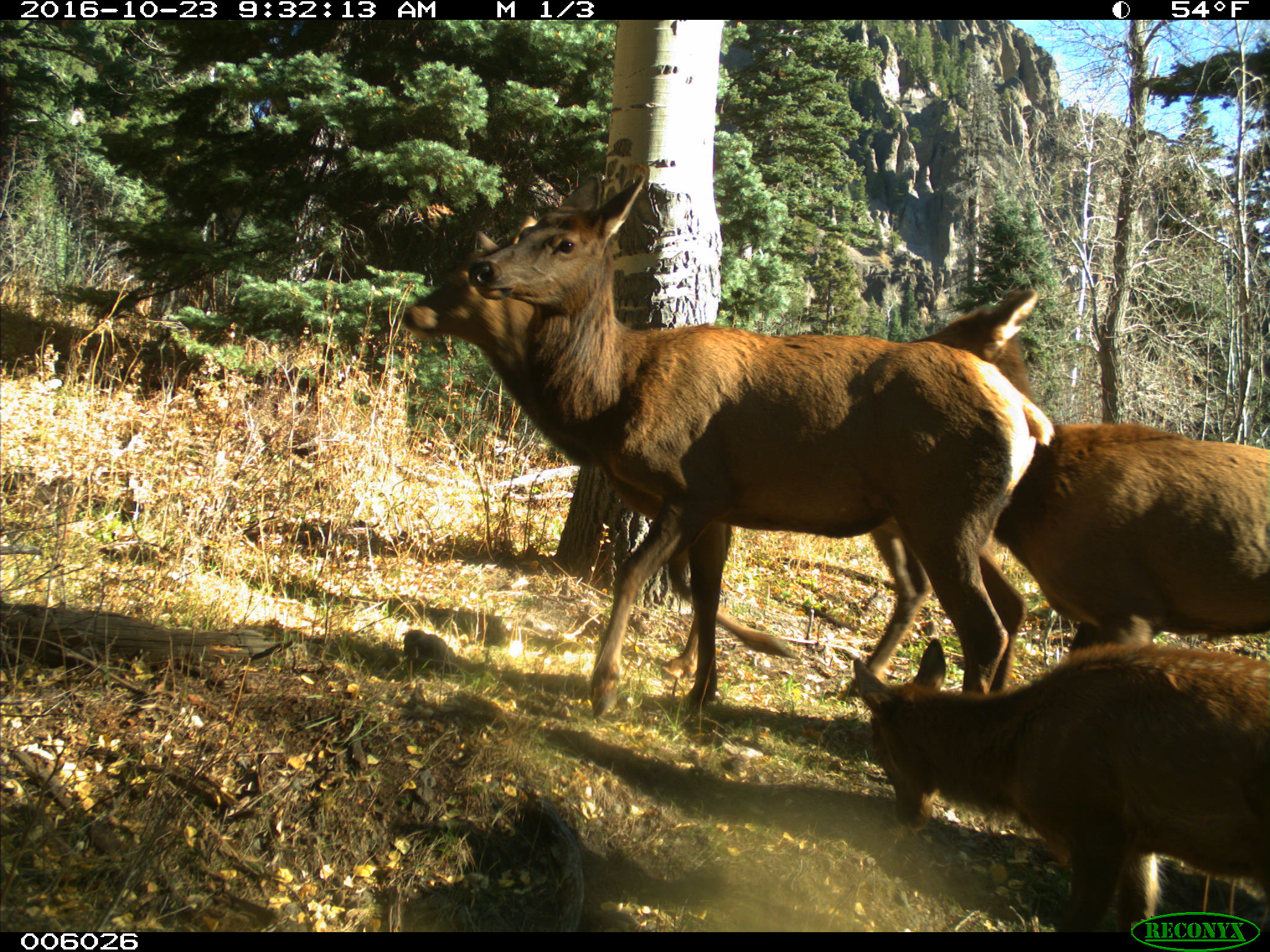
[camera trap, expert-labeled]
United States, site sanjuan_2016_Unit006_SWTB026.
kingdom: Animalia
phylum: Chordata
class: Mammalia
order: Artiodactyla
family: Cervidae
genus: Cervus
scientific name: Cervus elaphus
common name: red deer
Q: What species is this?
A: Cervus elaphus (red deer).